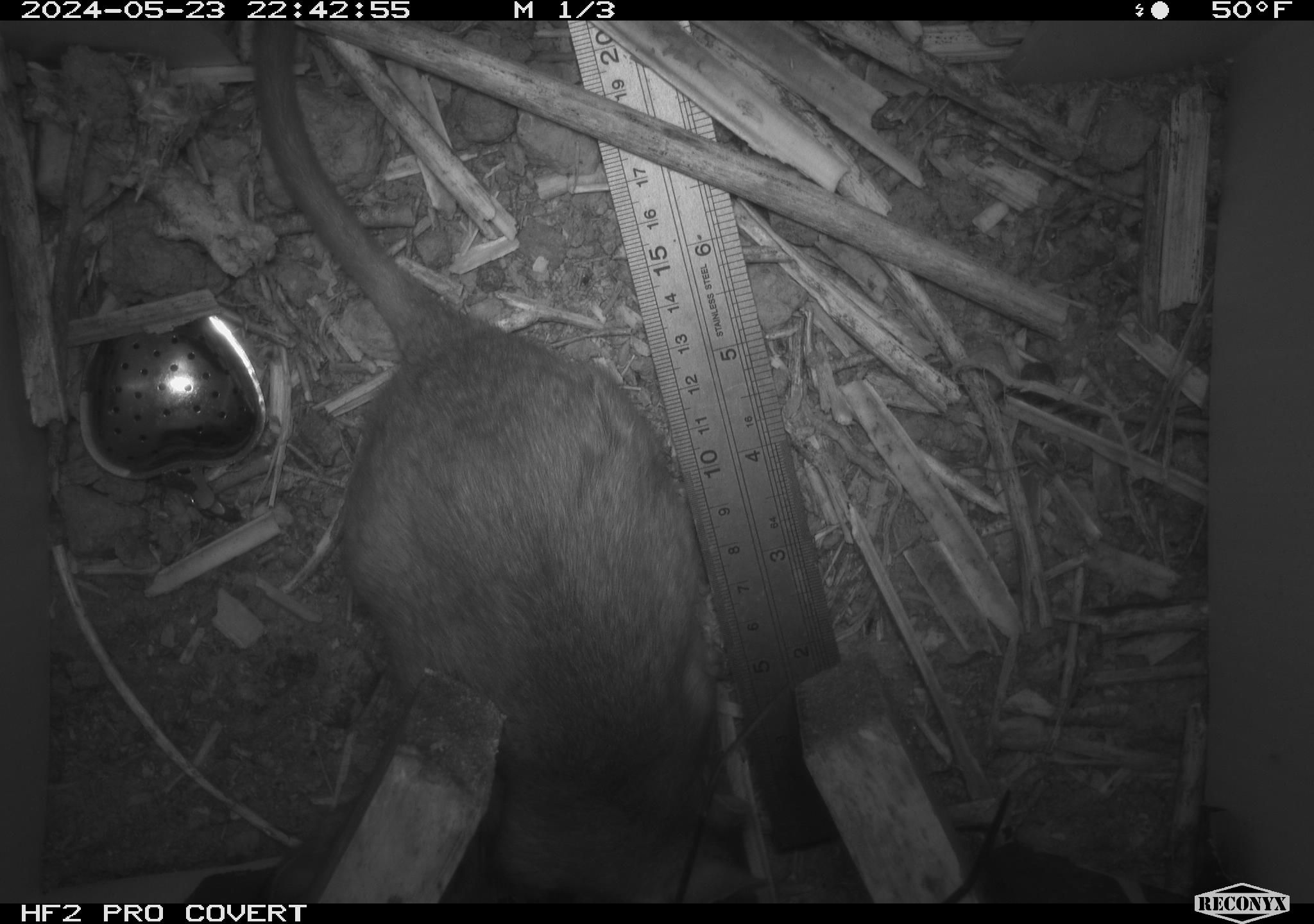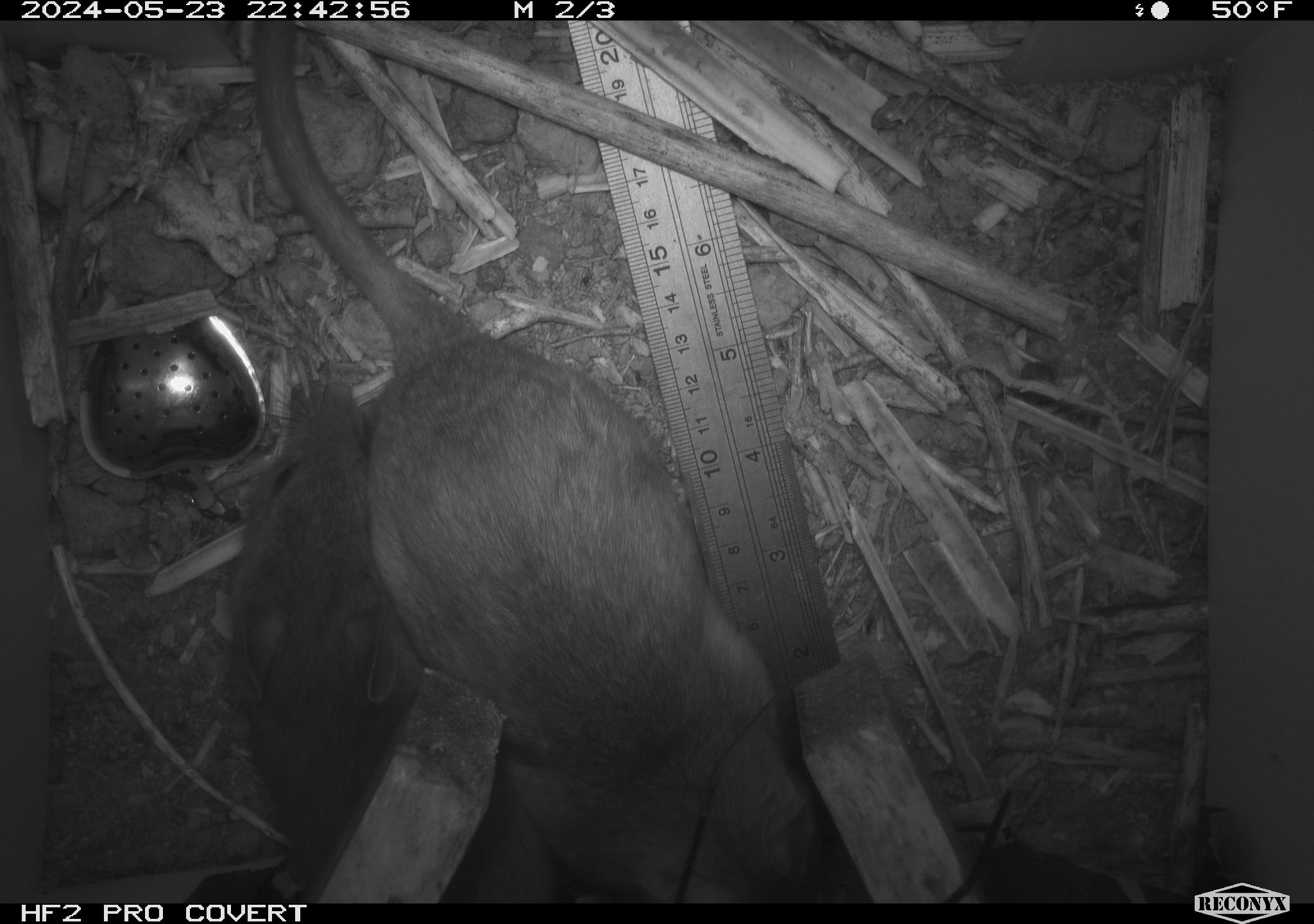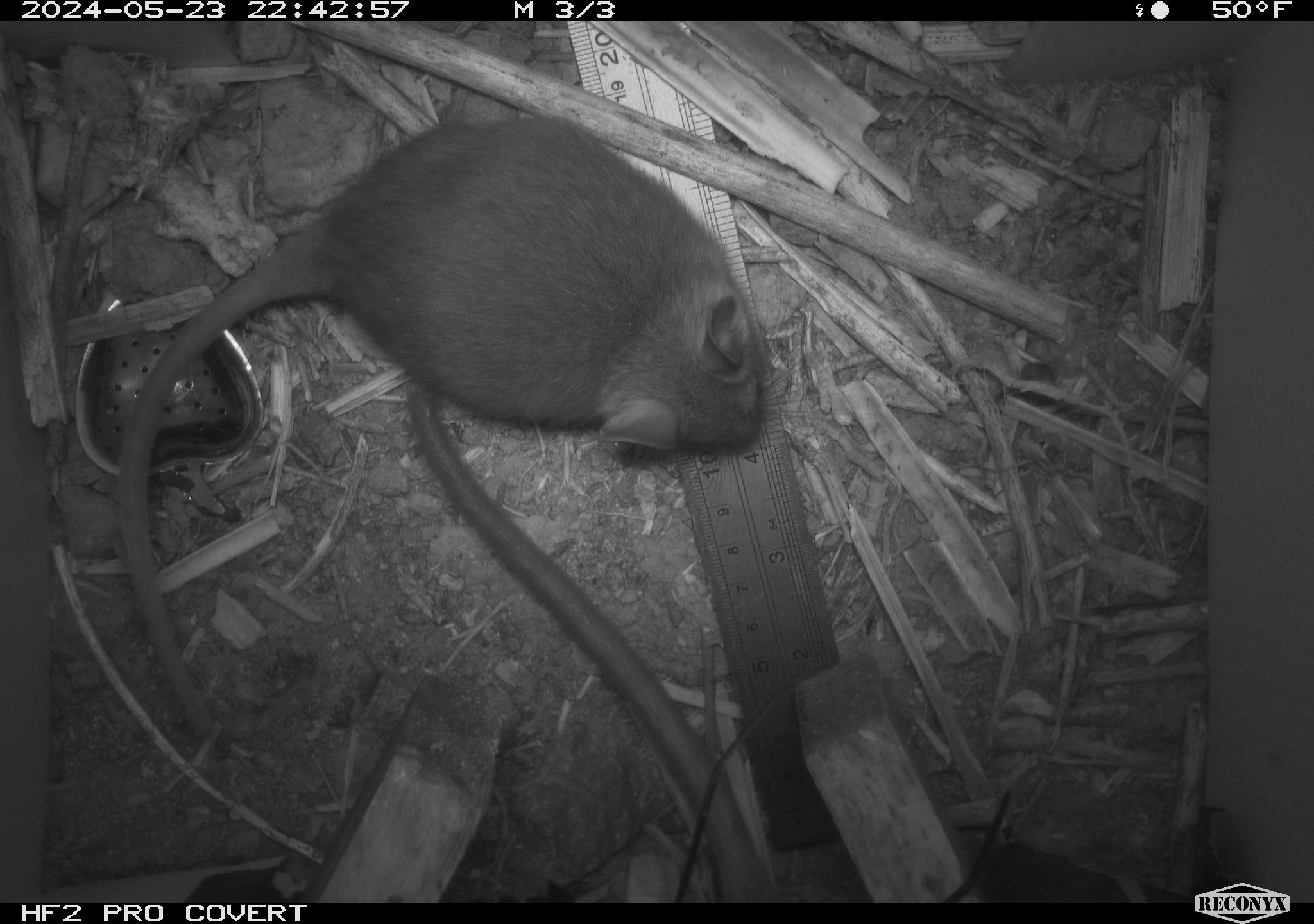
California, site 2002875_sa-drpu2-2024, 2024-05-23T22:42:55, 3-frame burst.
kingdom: Animalia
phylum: Chordata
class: Mammalia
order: Rodentia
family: Cricetidae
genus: Neotoma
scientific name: Neotoma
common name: pack rat or woodrat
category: neotoma species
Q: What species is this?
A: Neotoma species (pack rat or woodrat) (Neotoma).